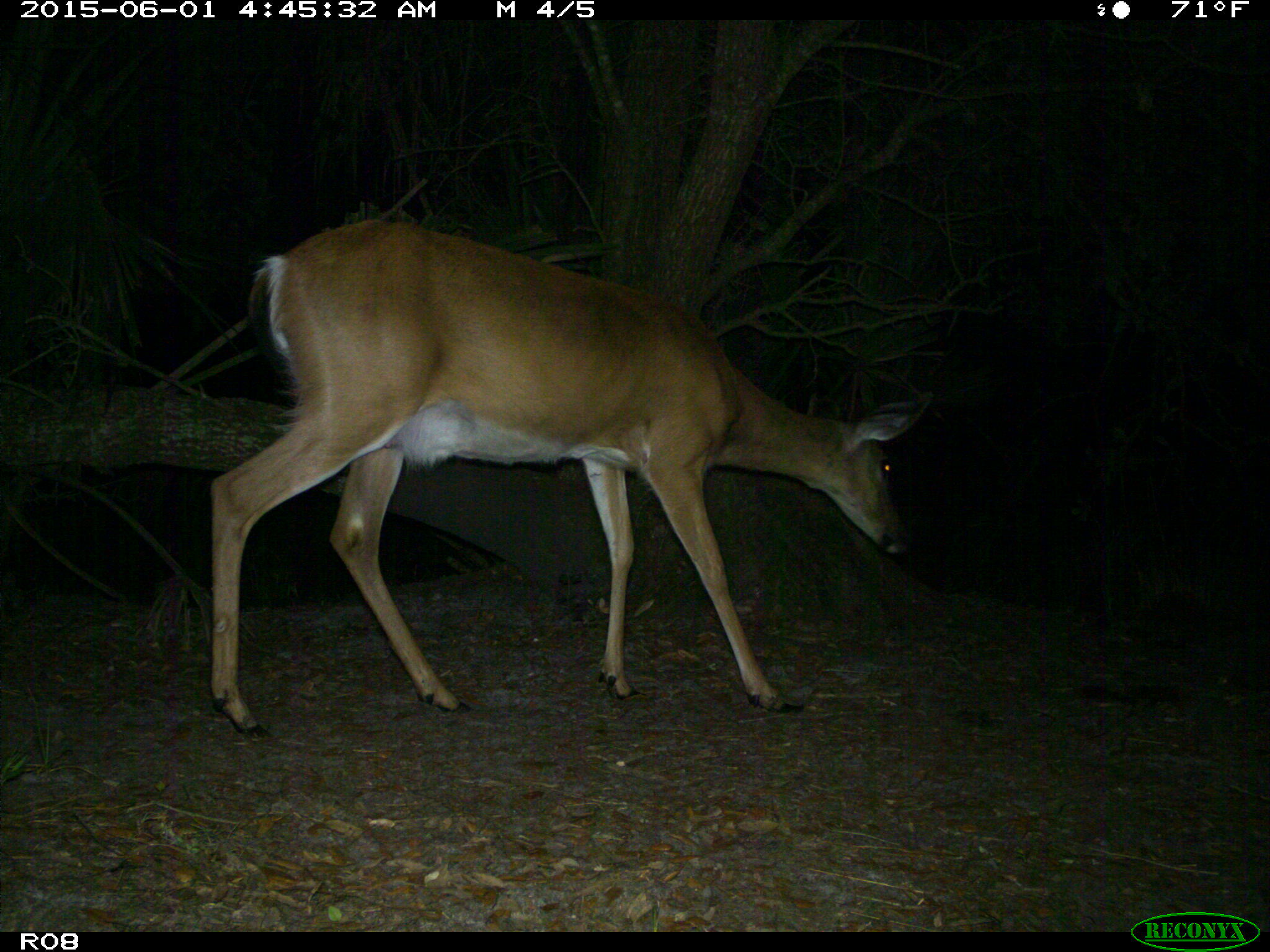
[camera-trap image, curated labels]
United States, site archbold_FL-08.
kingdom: Animalia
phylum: Chordata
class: Mammalia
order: Artiodactyla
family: Cervidae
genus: Odocoileus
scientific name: Odocoileus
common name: deer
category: unidentified deer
Unidentified deer (deer) (Odocoileus).